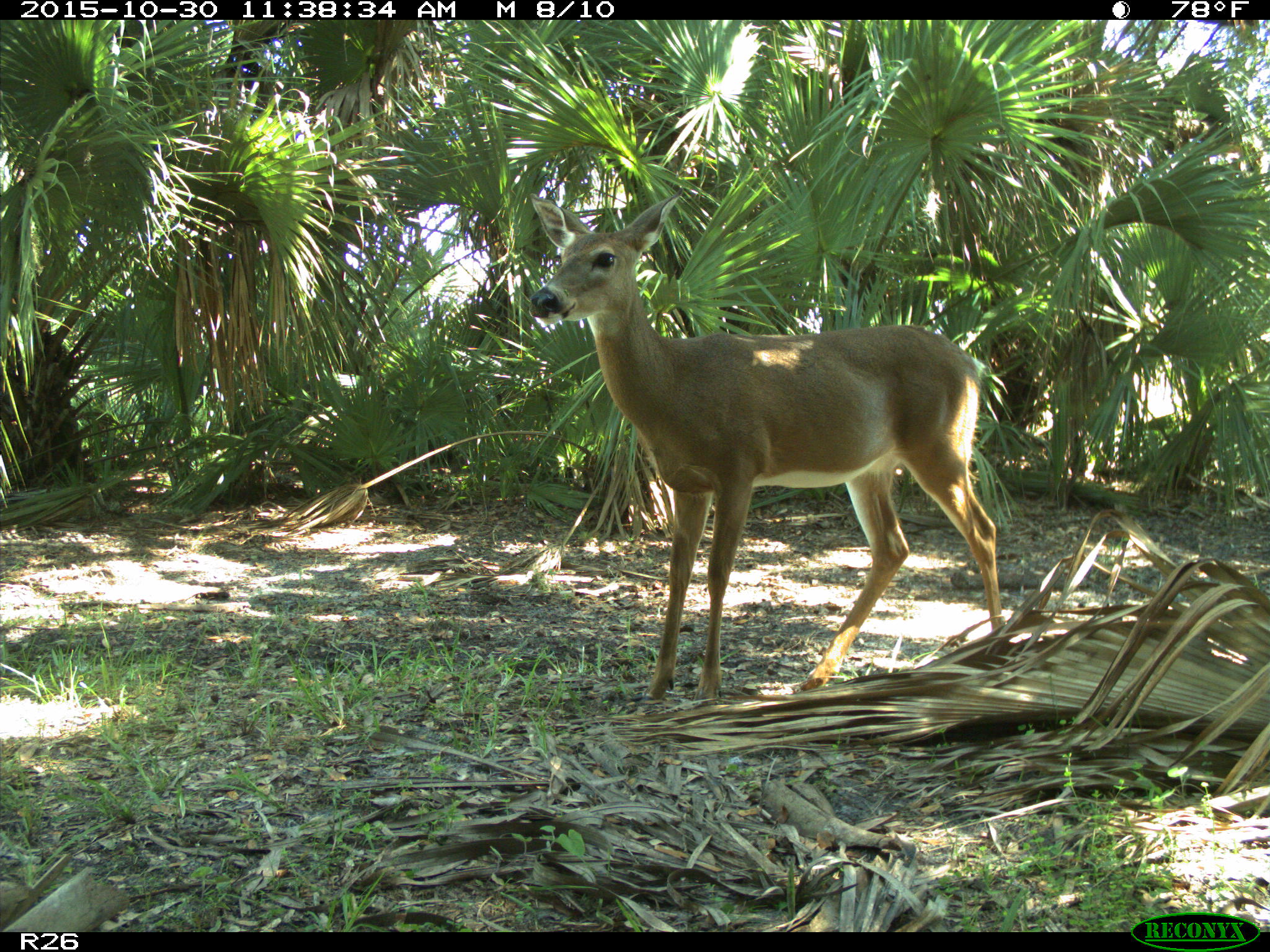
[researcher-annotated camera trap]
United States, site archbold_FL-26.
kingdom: Animalia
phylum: Chordata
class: Mammalia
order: Artiodactyla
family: Cervidae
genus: Odocoileus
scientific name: Odocoileus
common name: deer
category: unidentified deer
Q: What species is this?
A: Unidentified deer (deer) (Odocoileus).